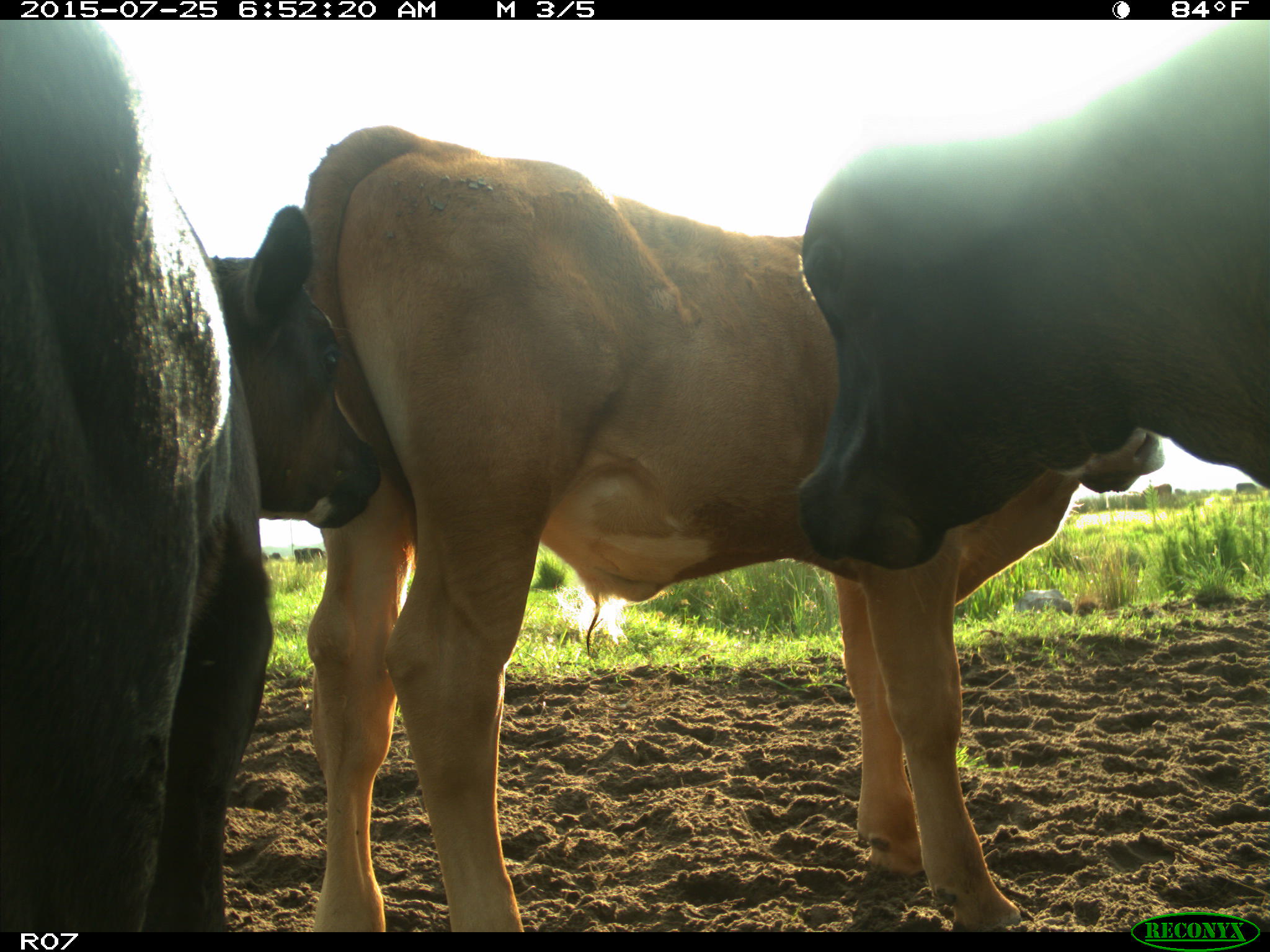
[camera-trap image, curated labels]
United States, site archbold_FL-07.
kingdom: Animalia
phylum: Chordata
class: Mammalia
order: Artiodactyla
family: Bovidae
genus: Bos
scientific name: Bos taurus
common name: domestic cow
Bos taurus (domestic cow).